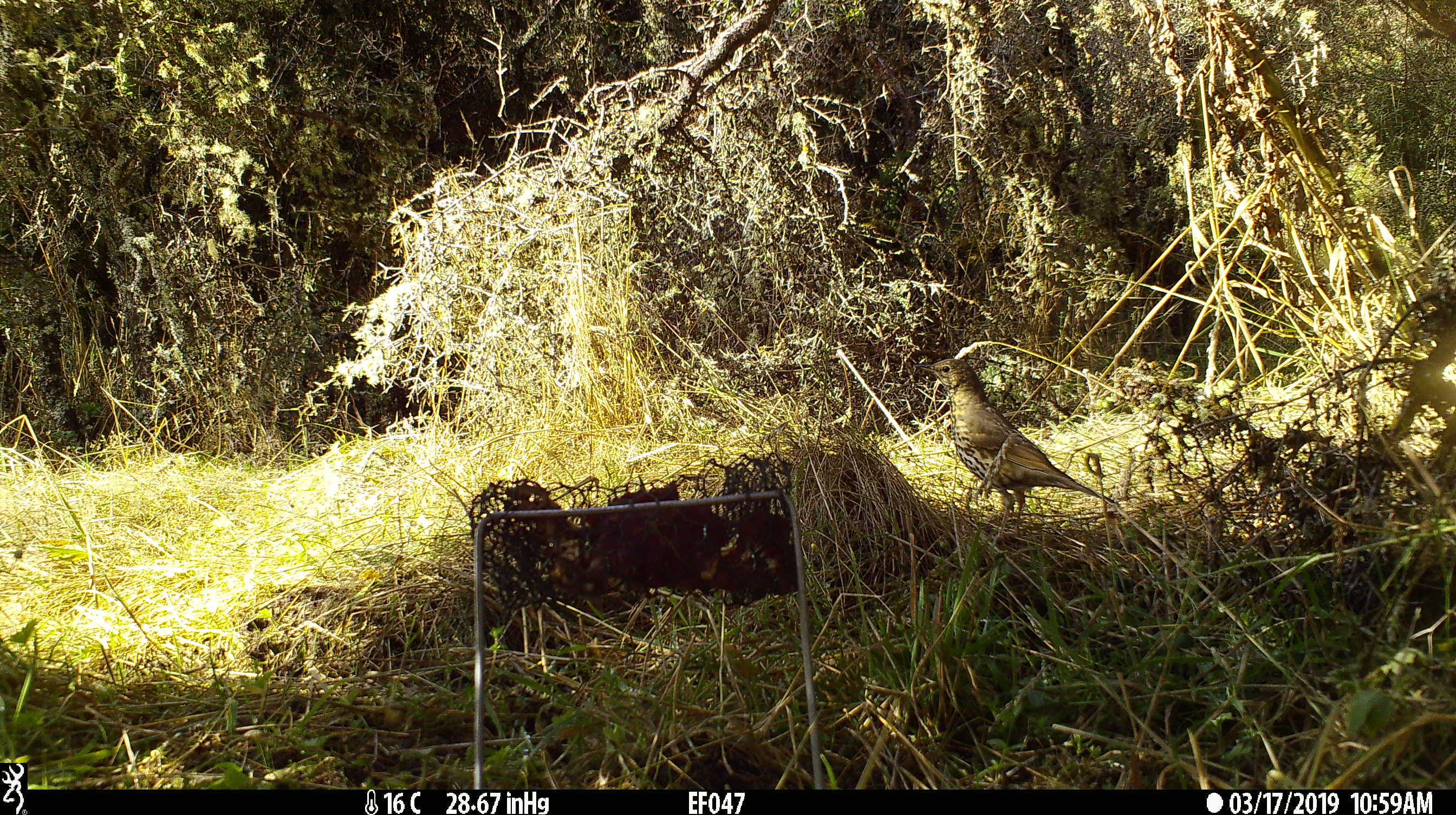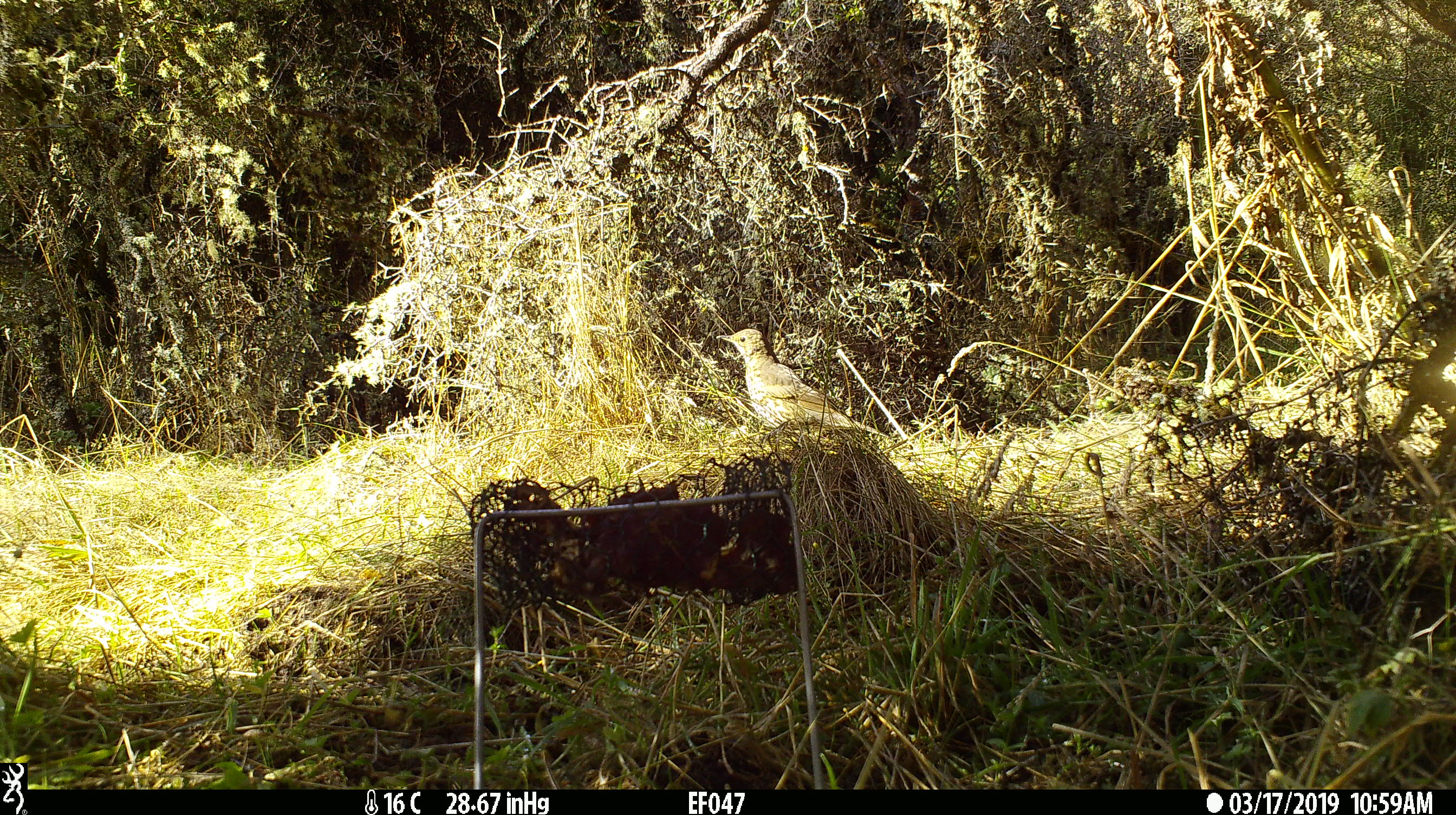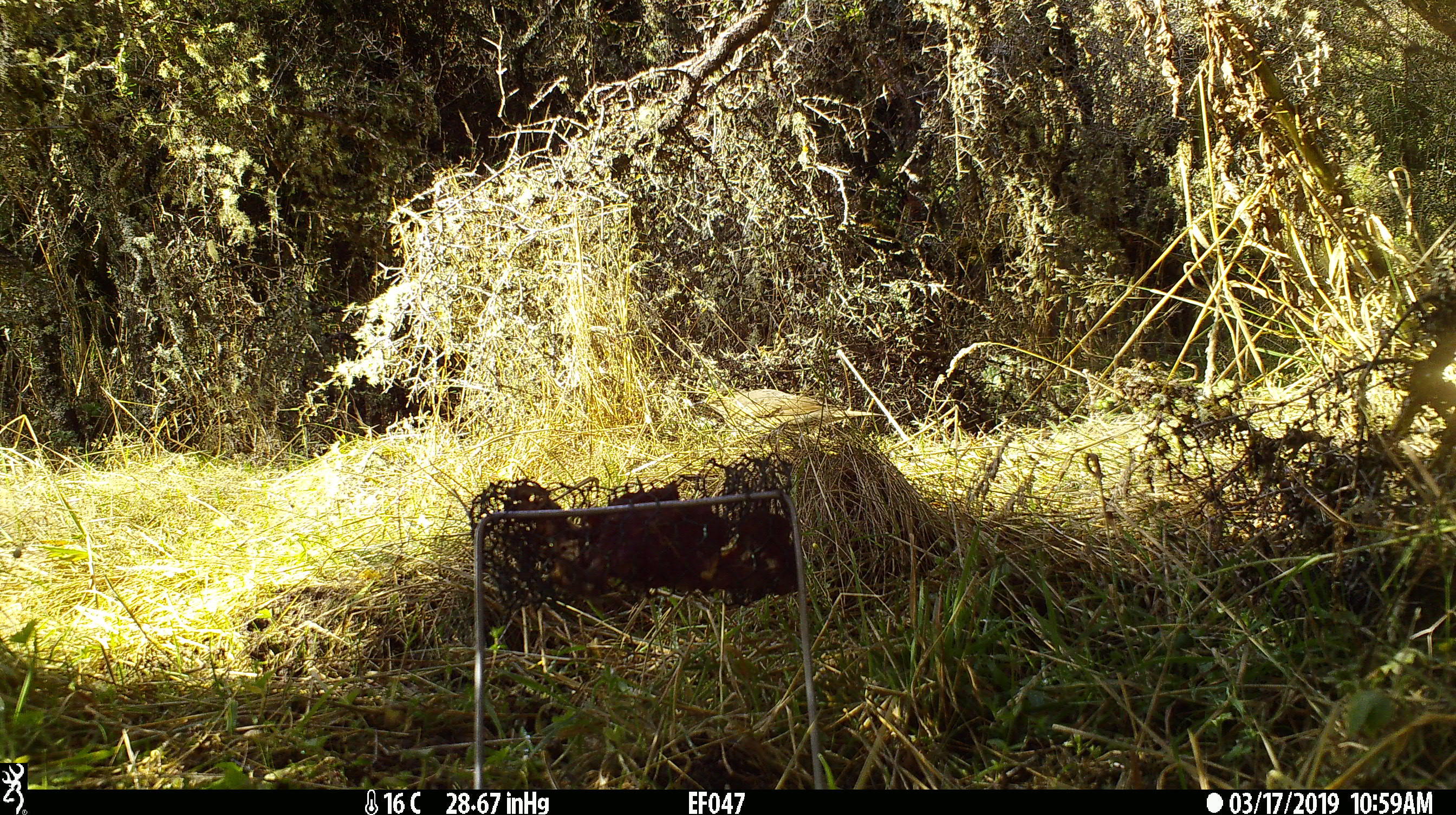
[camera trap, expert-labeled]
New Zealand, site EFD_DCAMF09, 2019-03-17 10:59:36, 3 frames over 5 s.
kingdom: Animalia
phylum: Chordata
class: Aves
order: Passeriformes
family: Turdidae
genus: Turdus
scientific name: Turdus philomelos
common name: song thrush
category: thrush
Thrush (song thrush) (Turdus philomelos).